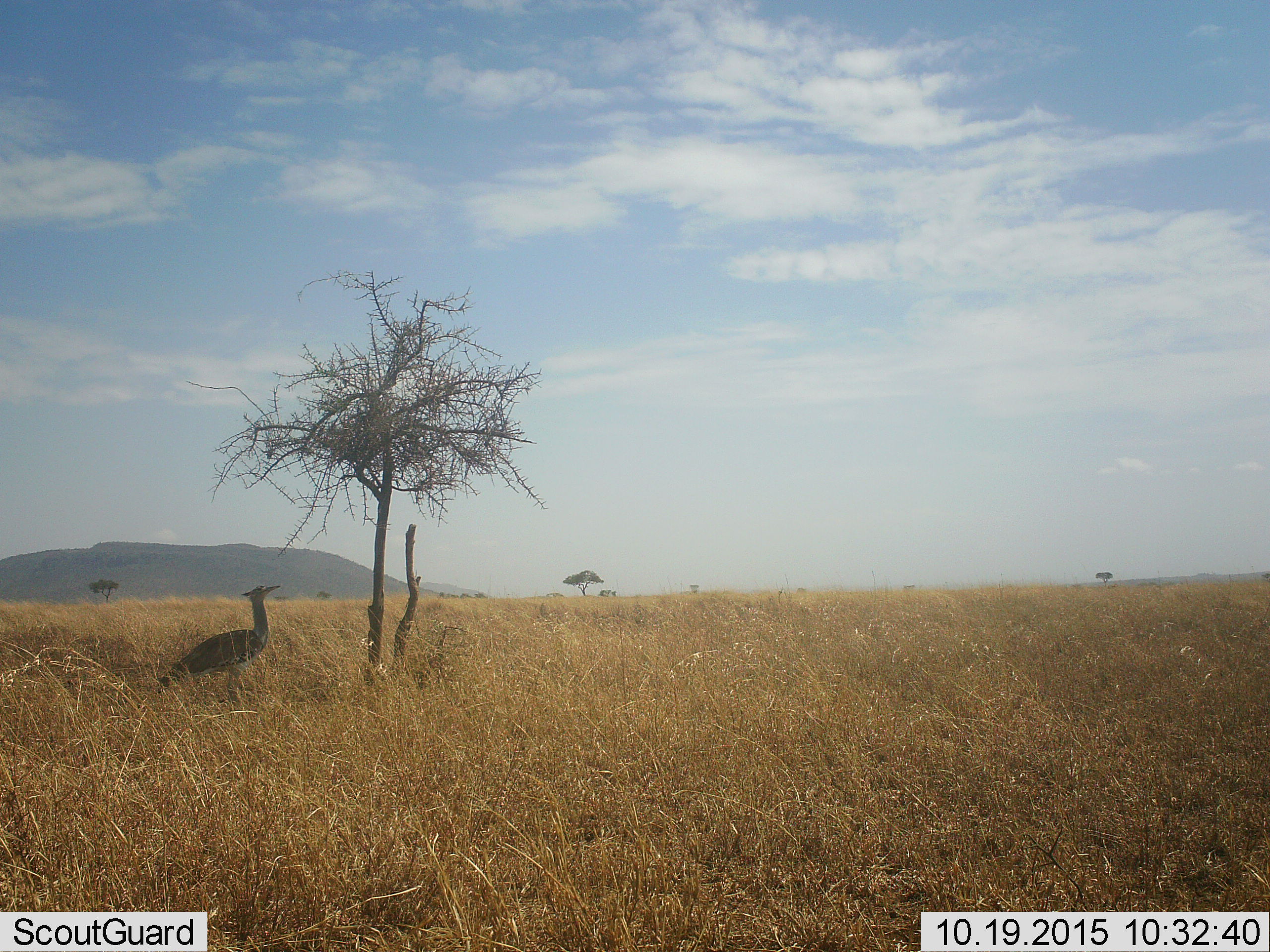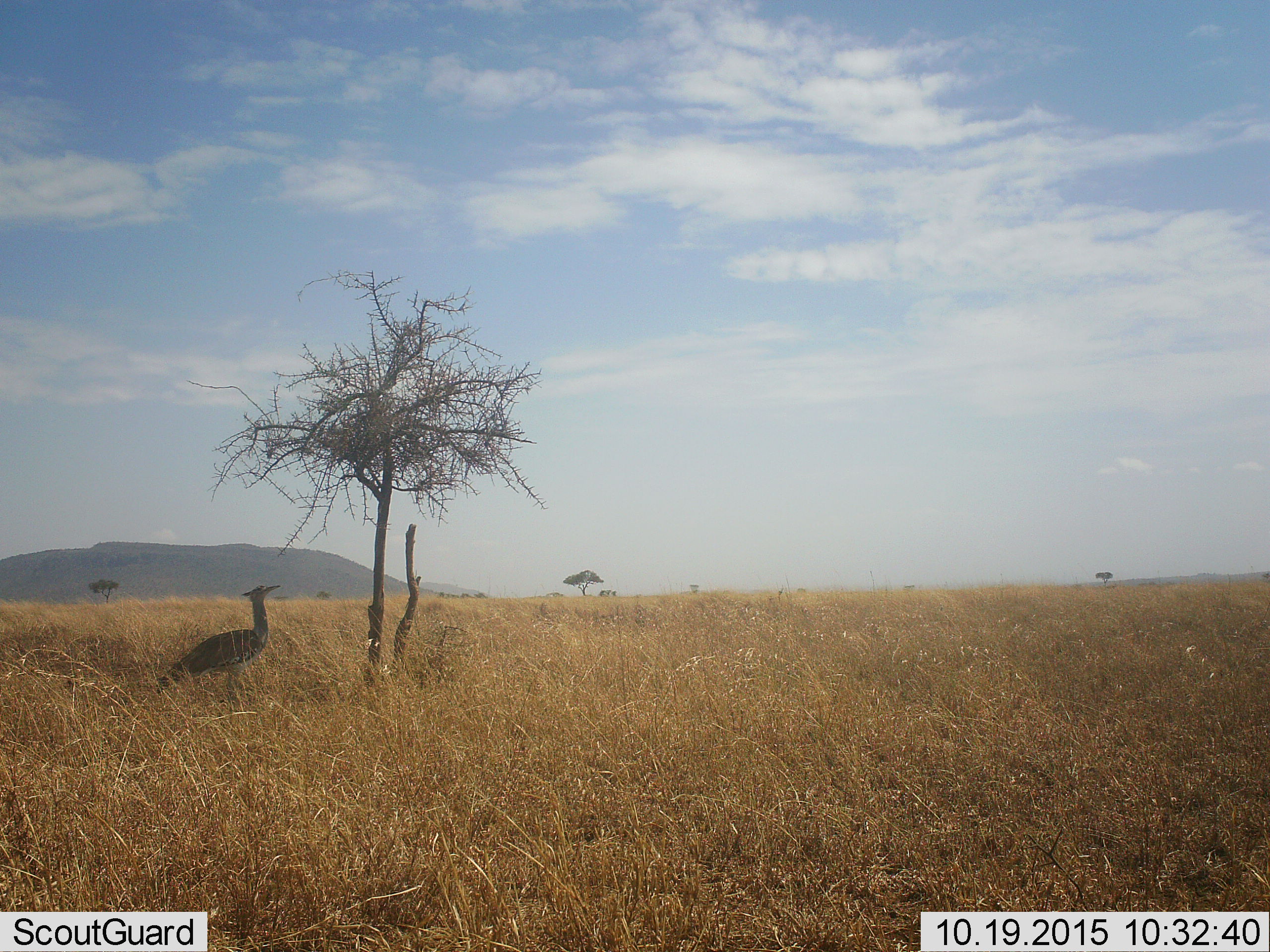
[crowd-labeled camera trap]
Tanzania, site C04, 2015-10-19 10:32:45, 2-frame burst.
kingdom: Animalia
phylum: Chordata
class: Aves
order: Otidiformes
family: Otididae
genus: Ardeotis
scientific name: Ardeotis kori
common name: kori bustard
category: koribustard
Koribustard (kori bustard) (Ardeotis kori), count 1. Behavior (volunteer vote fractions): standing 100%, resting 0%, moving 0%, interacting 0%. Young present (vote fraction): 0%. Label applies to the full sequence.